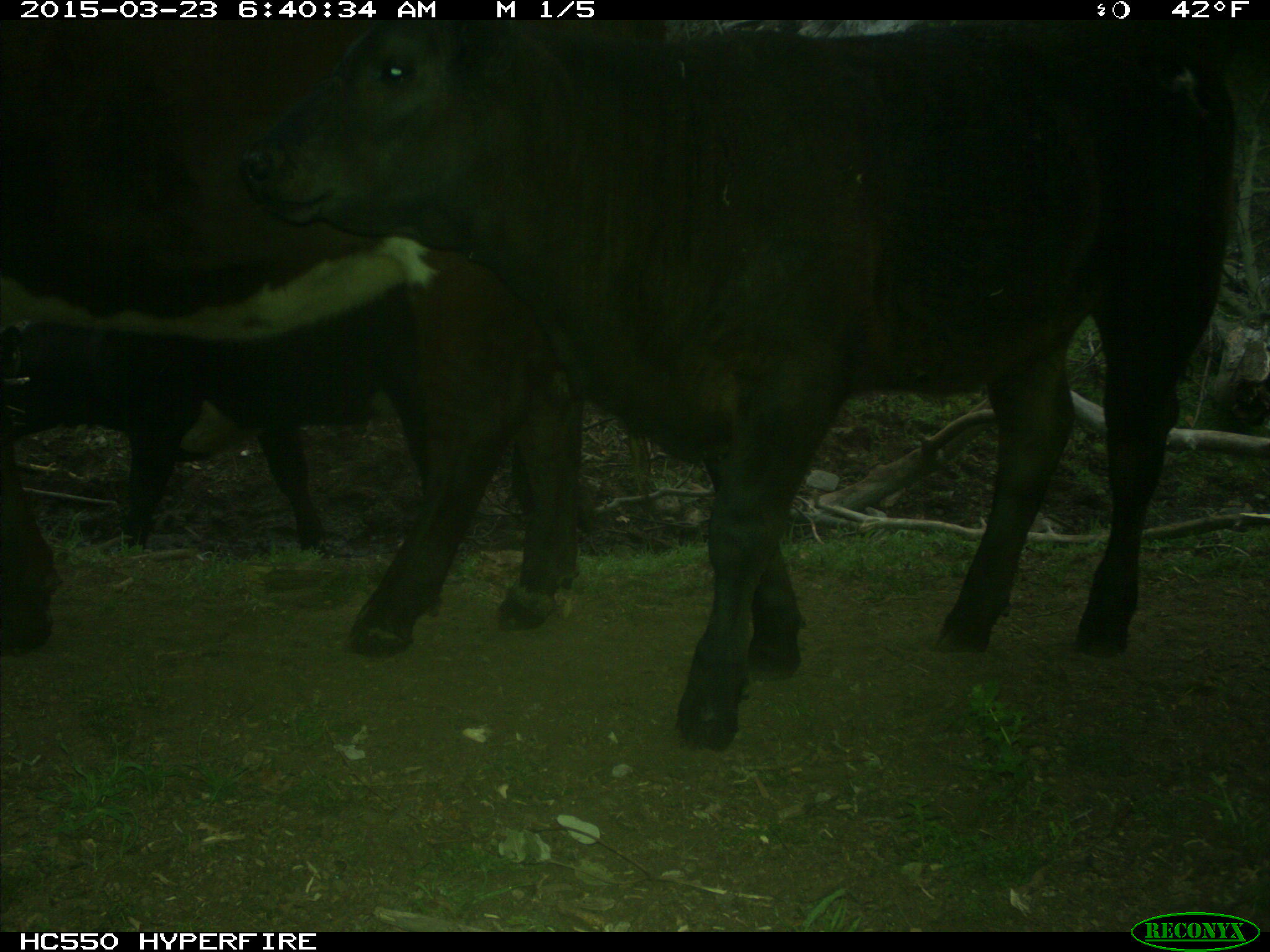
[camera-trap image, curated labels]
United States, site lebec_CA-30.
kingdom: Animalia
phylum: Chordata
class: Mammalia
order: Artiodactyla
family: Bovidae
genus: Bos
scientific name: Bos taurus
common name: domestic cow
Bos taurus (domestic cow).